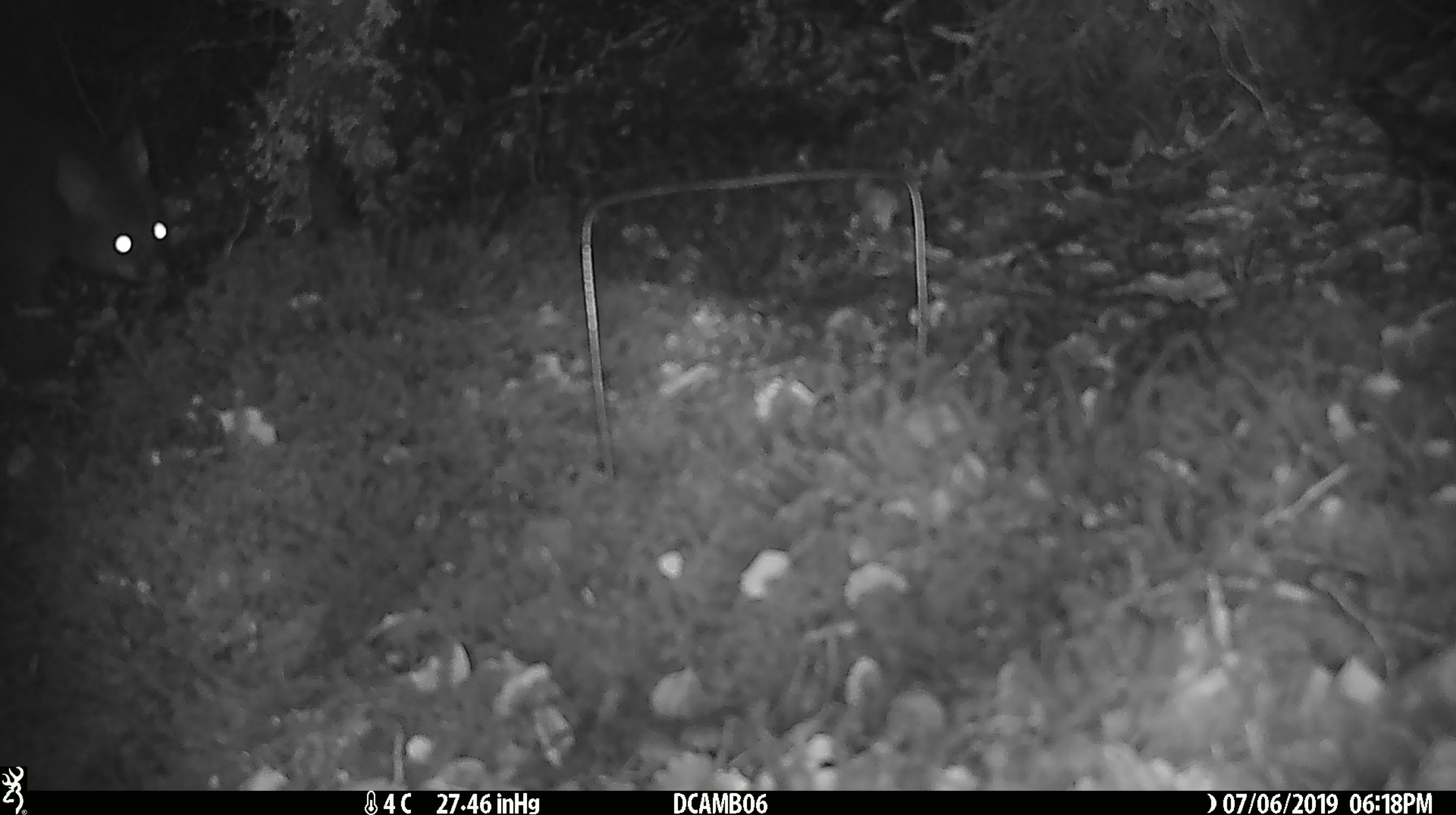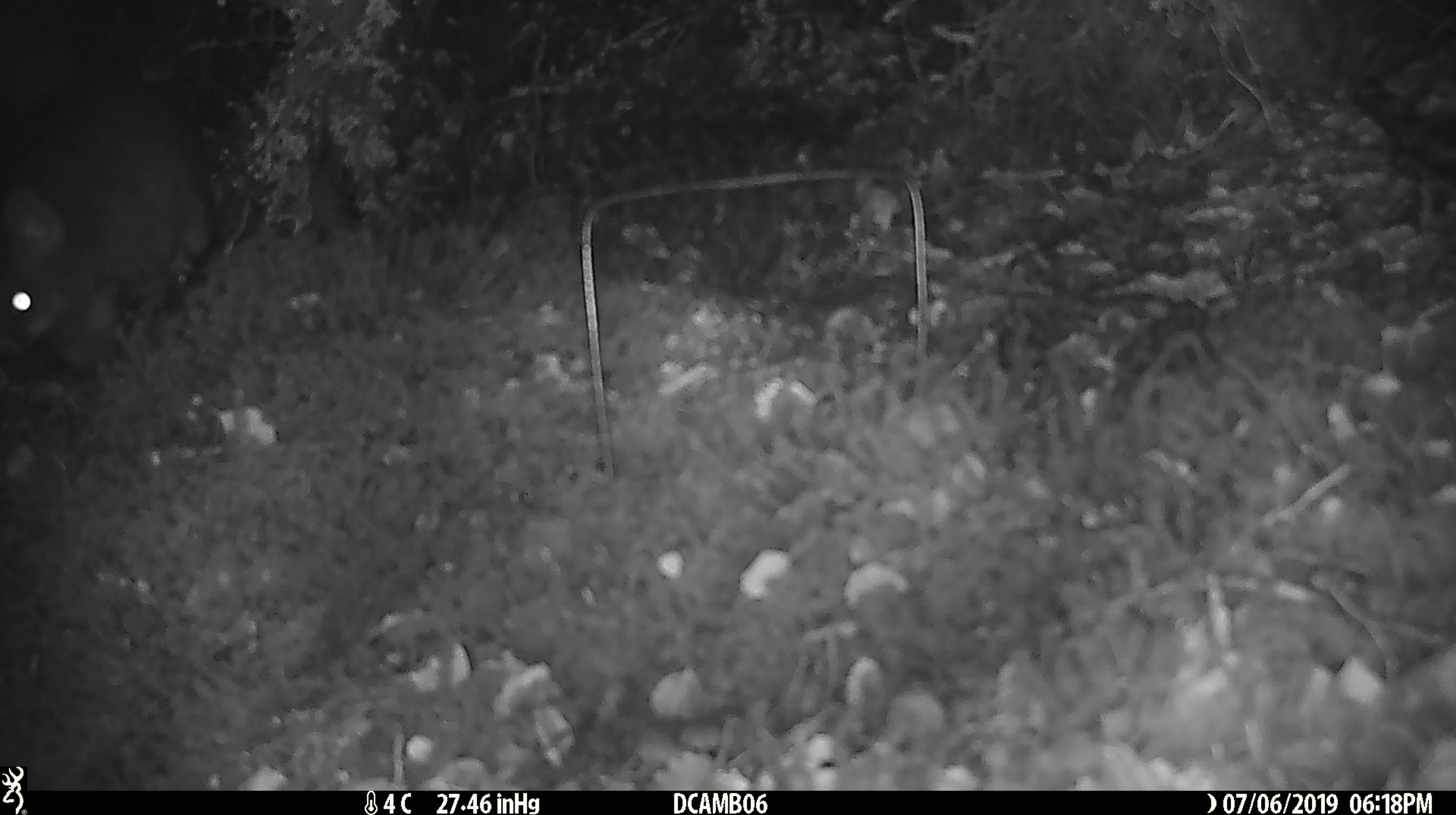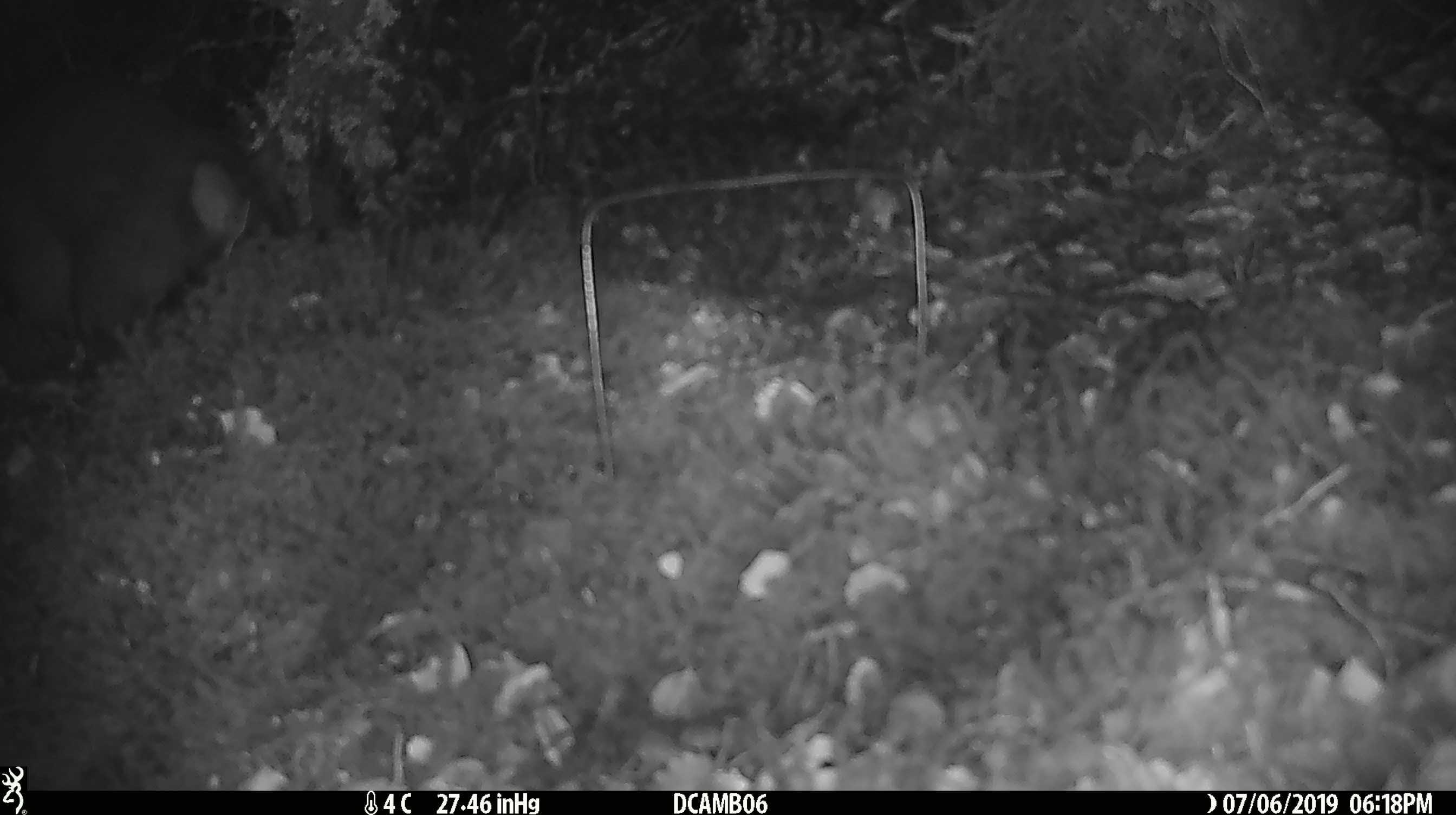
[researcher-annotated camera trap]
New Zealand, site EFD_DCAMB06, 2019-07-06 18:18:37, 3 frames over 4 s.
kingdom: Animalia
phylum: Chordata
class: Mammalia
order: Diprotodontia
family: Phalangeridae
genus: Trichosurus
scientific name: Trichosurus vulpecula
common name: common brushtail possum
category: possum